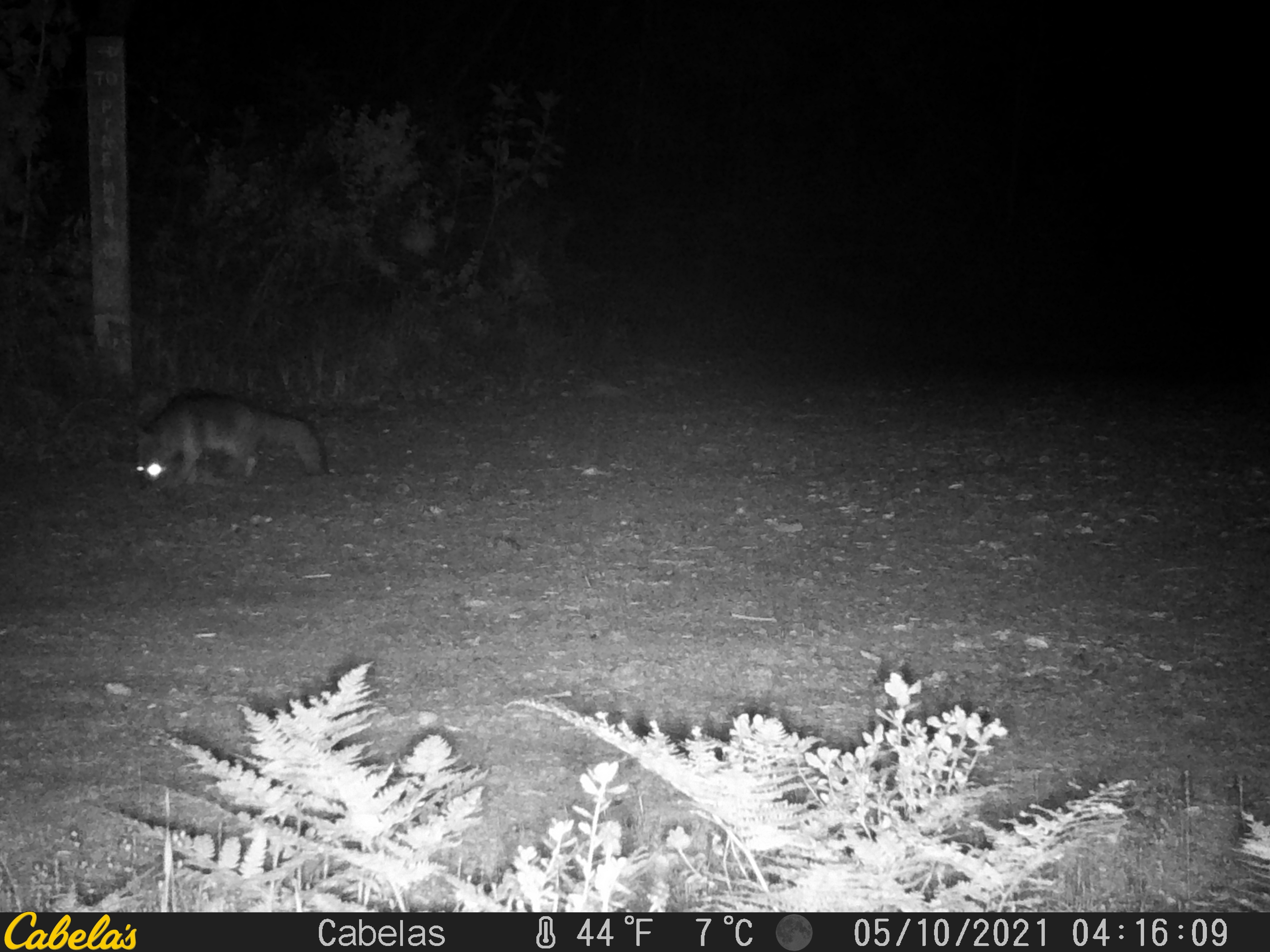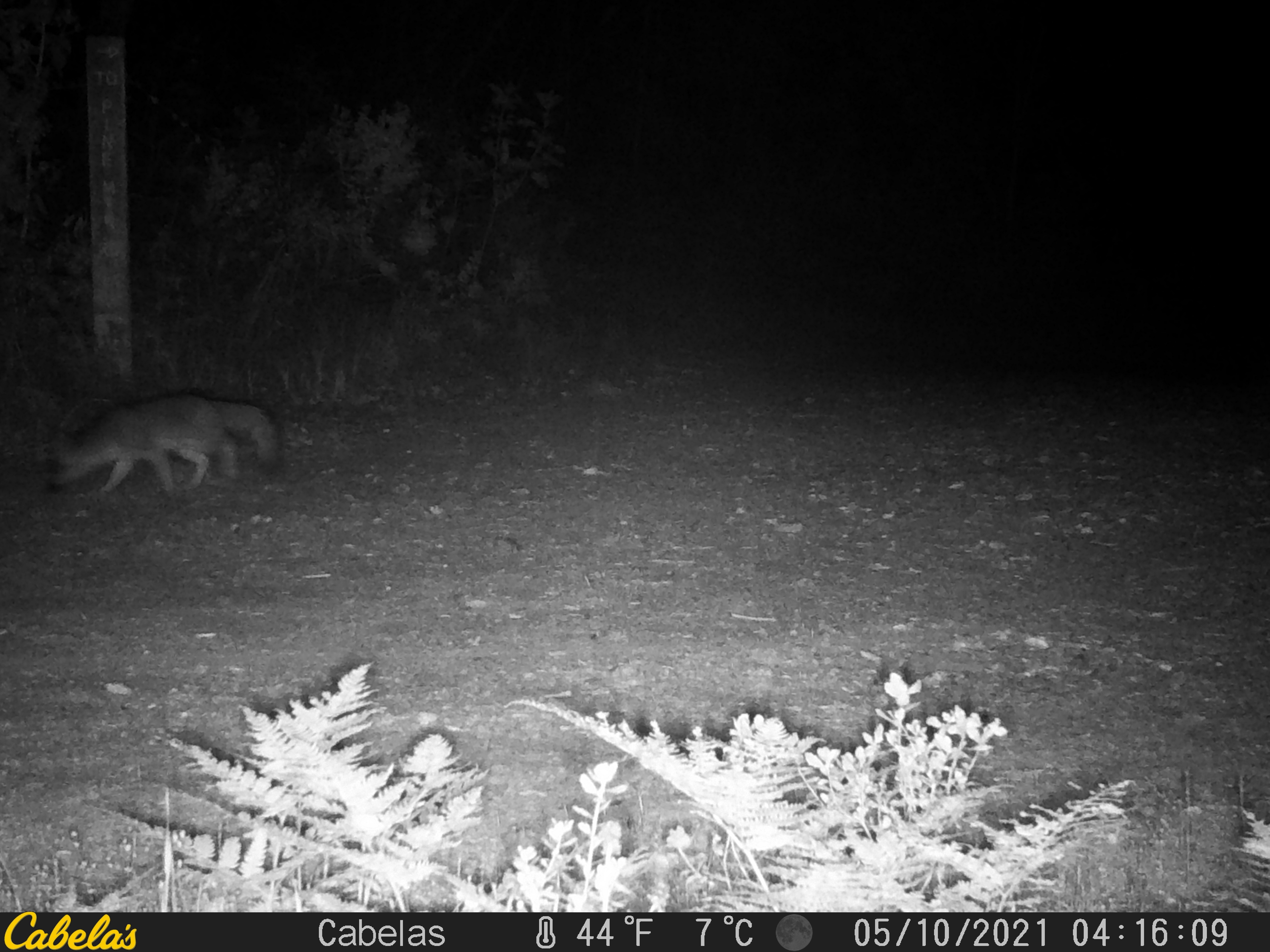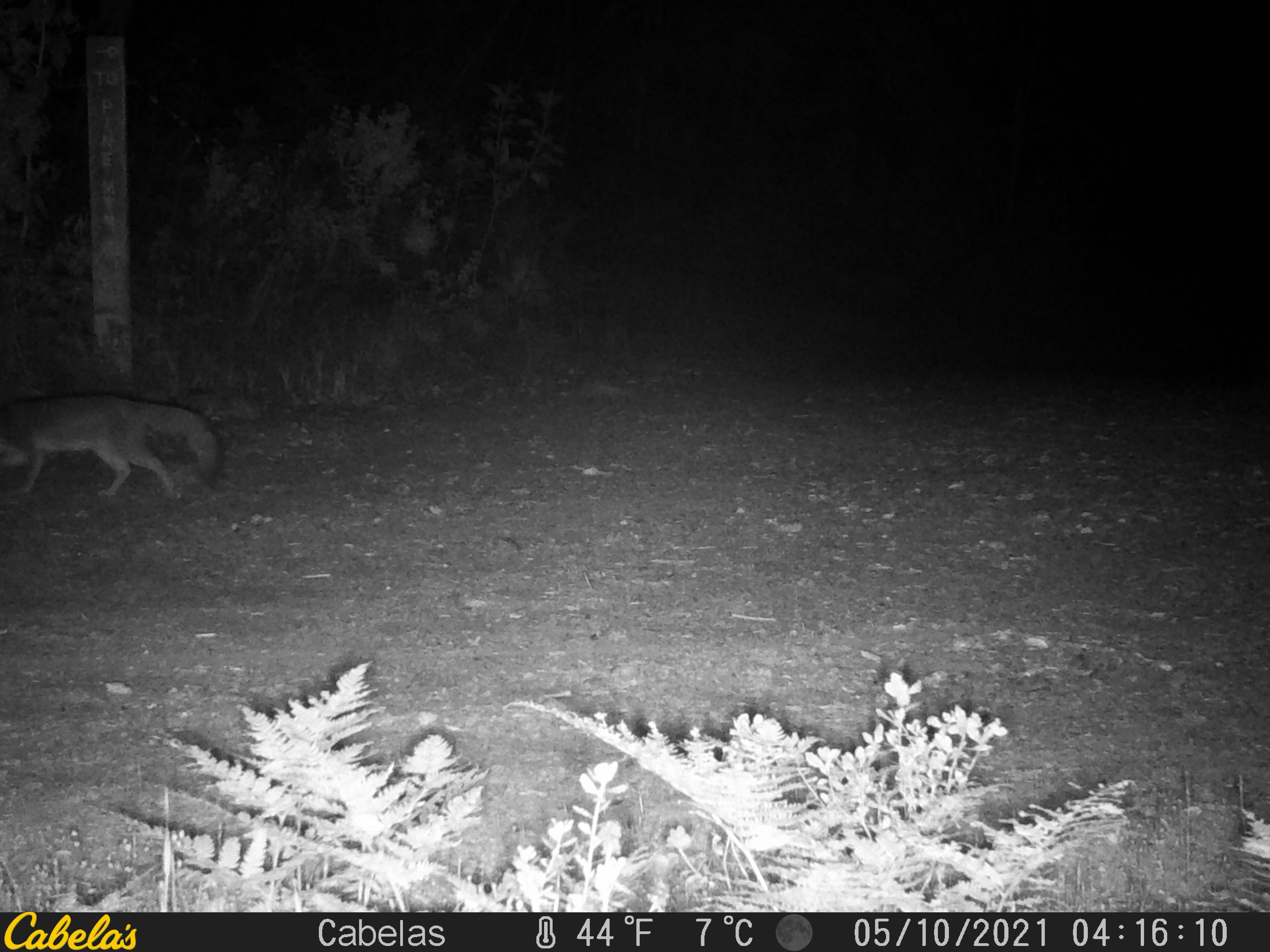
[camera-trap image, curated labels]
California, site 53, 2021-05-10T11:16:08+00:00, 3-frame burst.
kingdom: Animalia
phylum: Chordata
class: Mammalia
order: Carnivora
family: Canidae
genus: Urocyon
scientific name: Urocyon cinereoargenteus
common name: gray fox